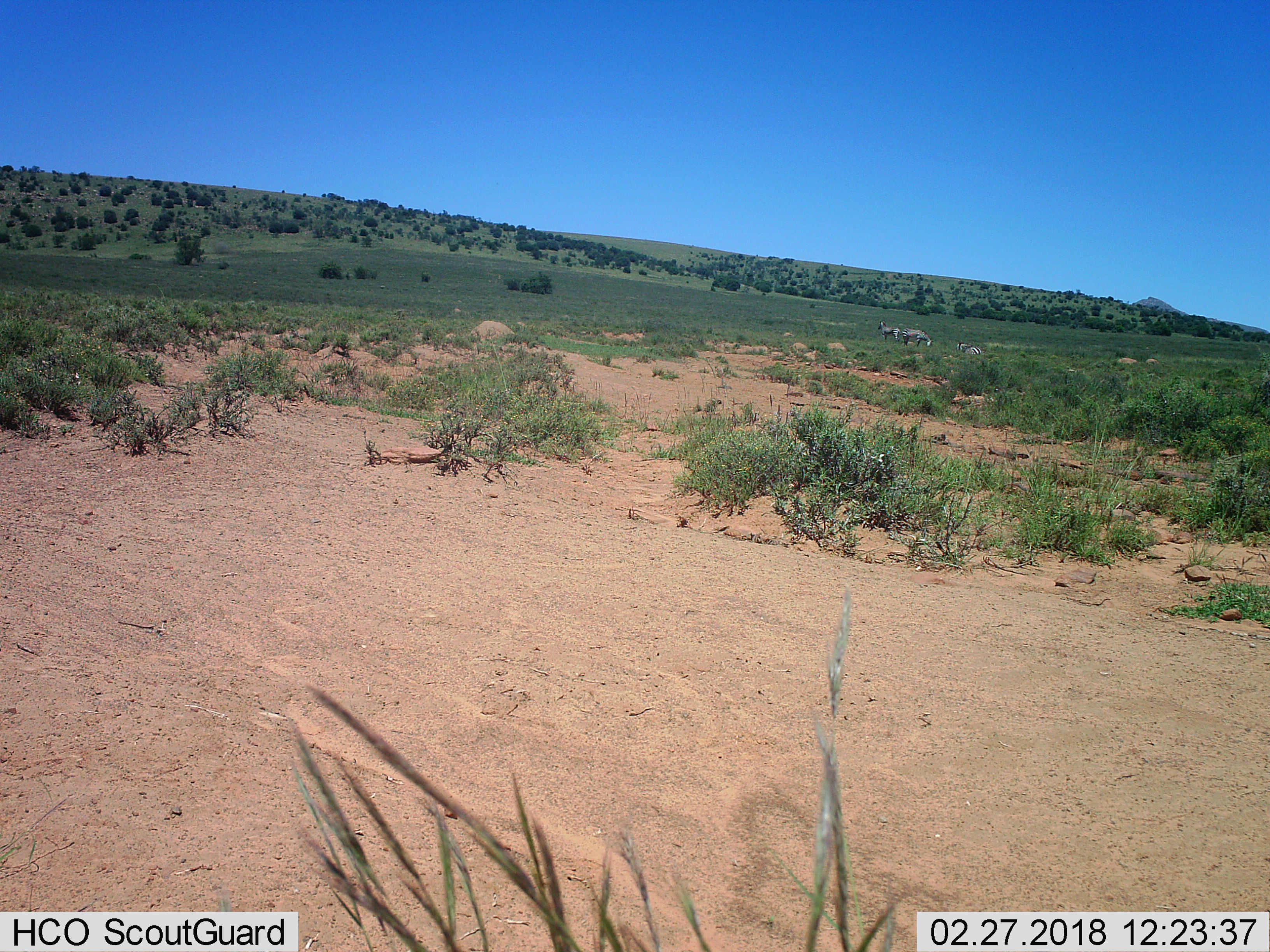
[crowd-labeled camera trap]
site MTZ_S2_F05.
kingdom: Animalia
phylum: Chordata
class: Mammalia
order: Perissodactyla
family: Equidae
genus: Equus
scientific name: Equus zebra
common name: mountain zebra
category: zebramountain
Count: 3.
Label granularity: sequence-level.